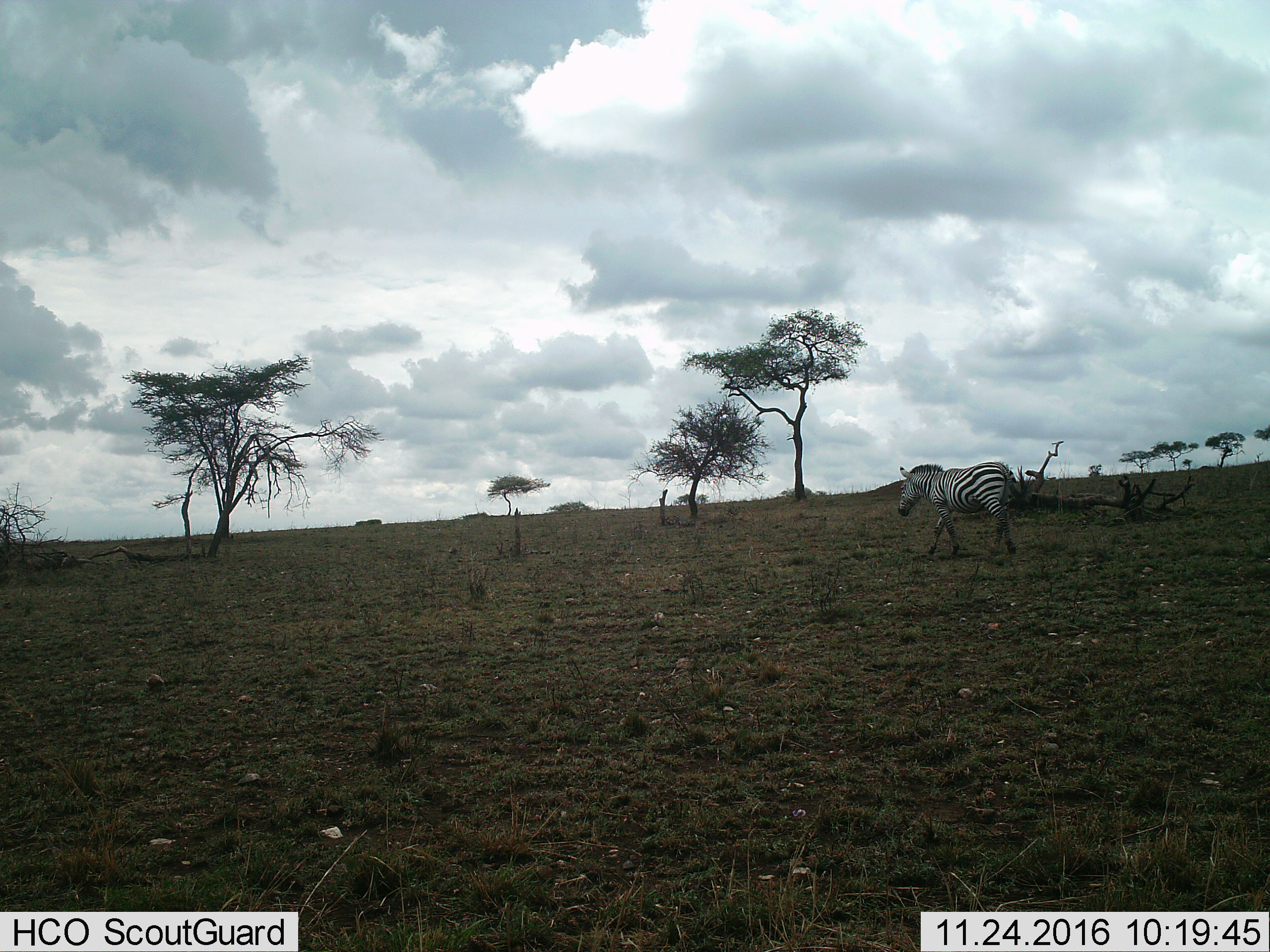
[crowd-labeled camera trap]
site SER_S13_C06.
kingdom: Animalia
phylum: Chordata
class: Mammalia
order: Perissodactyla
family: Equidae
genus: Equus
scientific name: Equus quagga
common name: plains zebra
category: zebraplains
Zebraplains (plains zebra) (Equus quagga), count 1. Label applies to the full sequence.